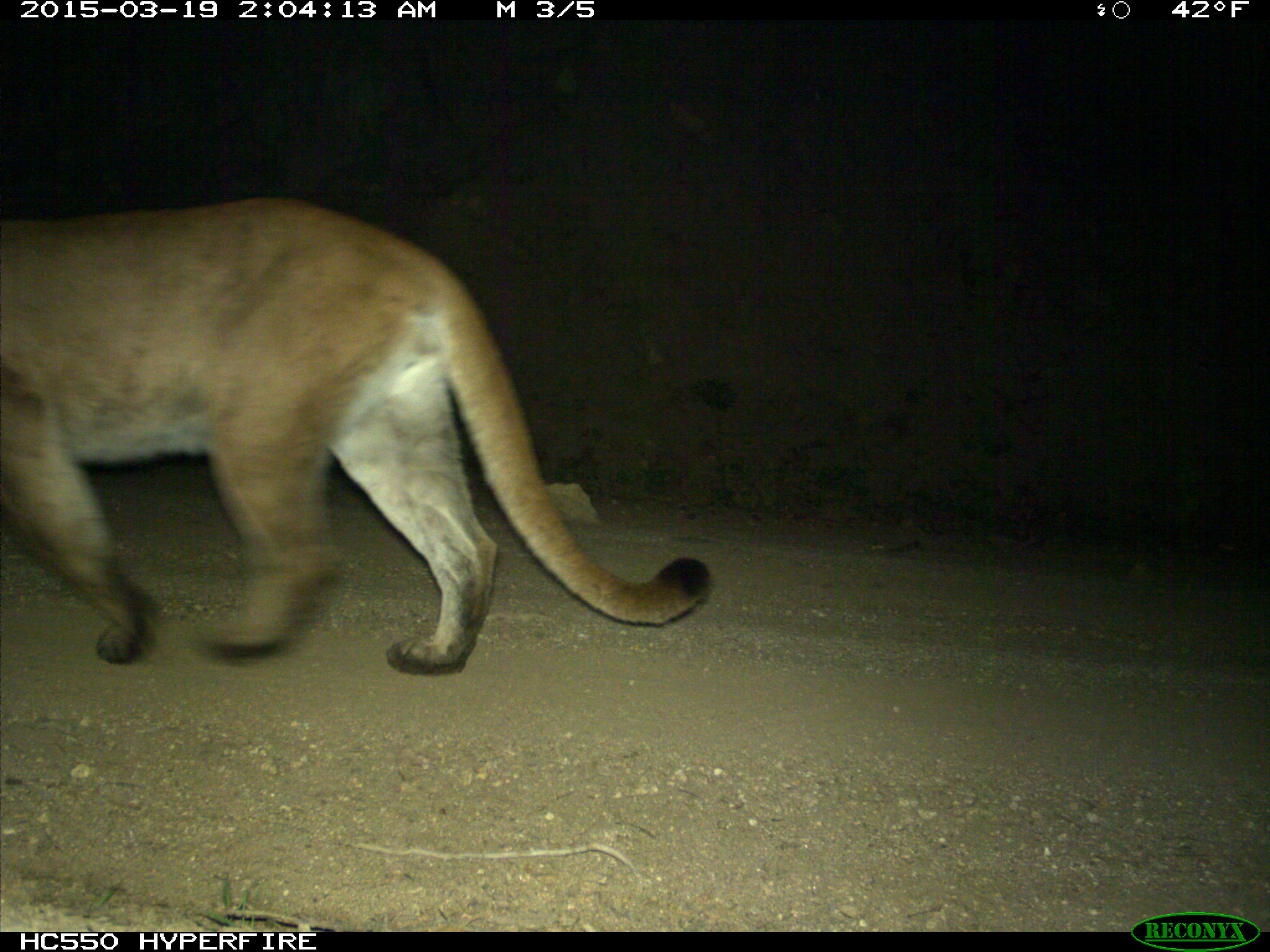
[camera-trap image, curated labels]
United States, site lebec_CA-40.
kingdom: Animalia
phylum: Chordata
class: Mammalia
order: Carnivora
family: Felidae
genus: Puma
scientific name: Puma concolor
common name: mountain lion